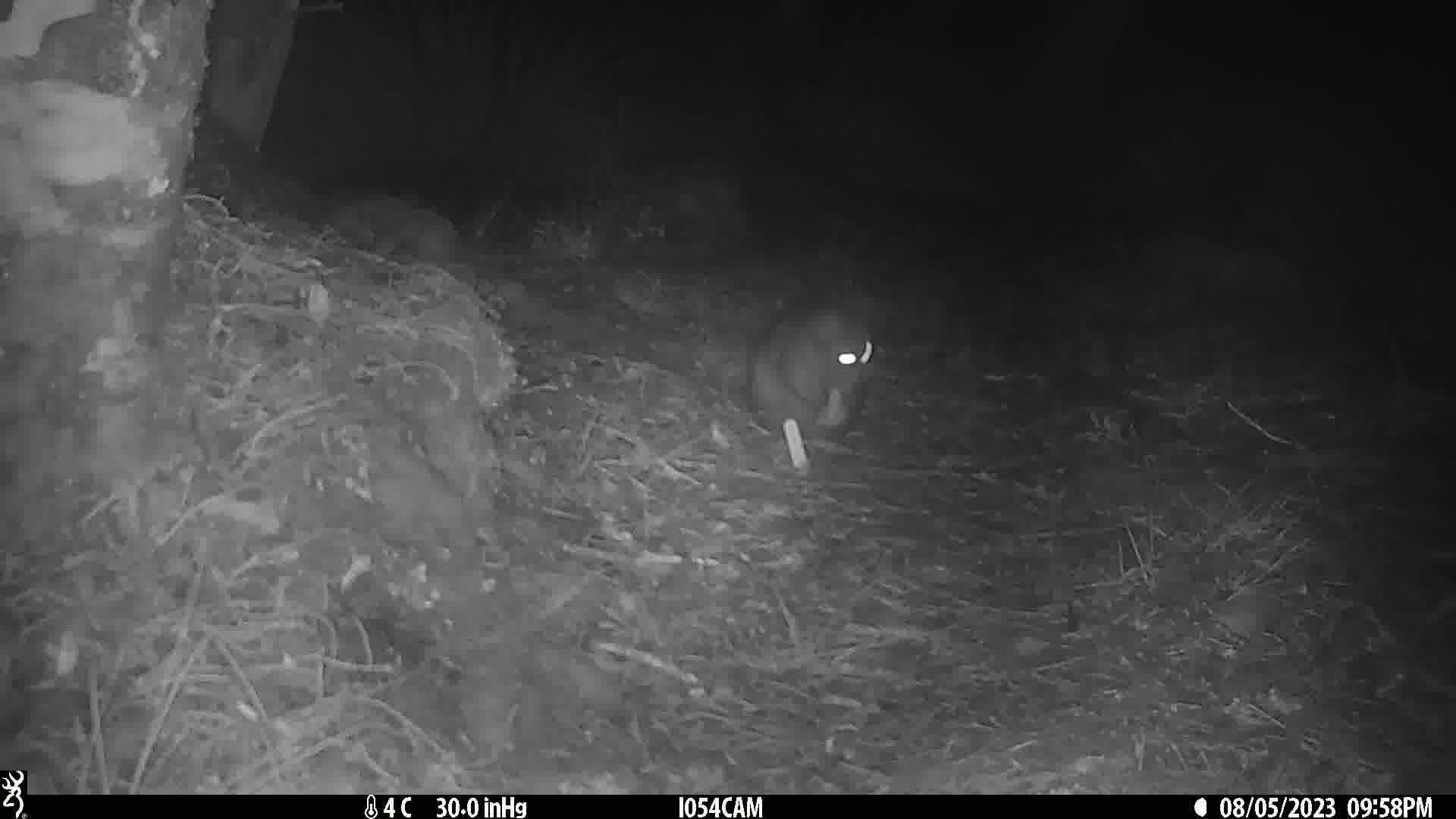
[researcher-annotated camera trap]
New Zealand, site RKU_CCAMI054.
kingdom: Animalia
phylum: Chordata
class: Mammalia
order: Diprotodontia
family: Phalangeridae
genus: Trichosurus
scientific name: Trichosurus vulpecula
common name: common brushtail possum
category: possum